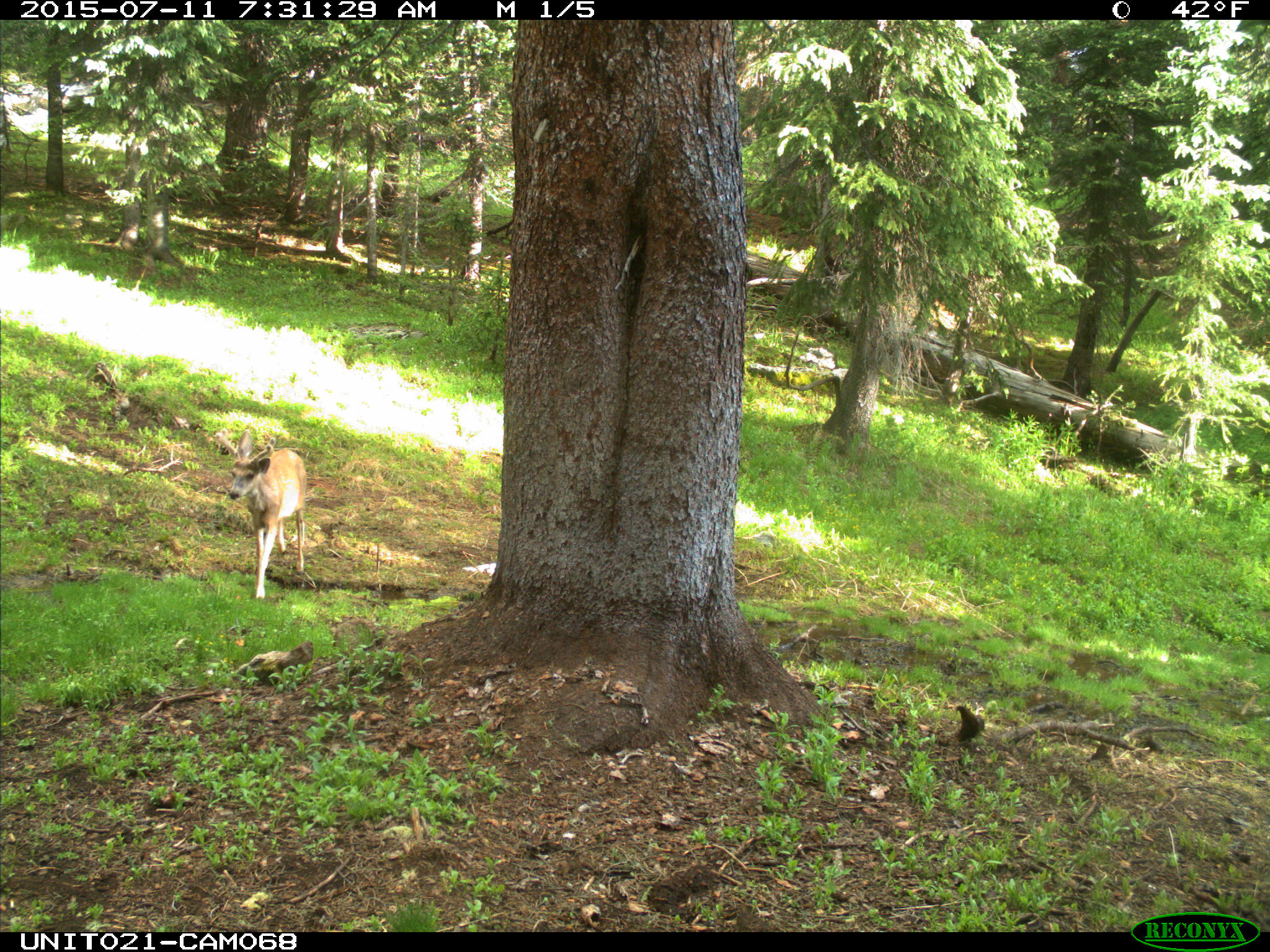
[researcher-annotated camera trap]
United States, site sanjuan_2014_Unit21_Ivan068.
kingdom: Animalia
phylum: Chordata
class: Mammalia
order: Artiodactyla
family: Cervidae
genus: Odocoileus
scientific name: Odocoileus hemionus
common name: mule deer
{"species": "Odocoileus hemionus (mule deer)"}